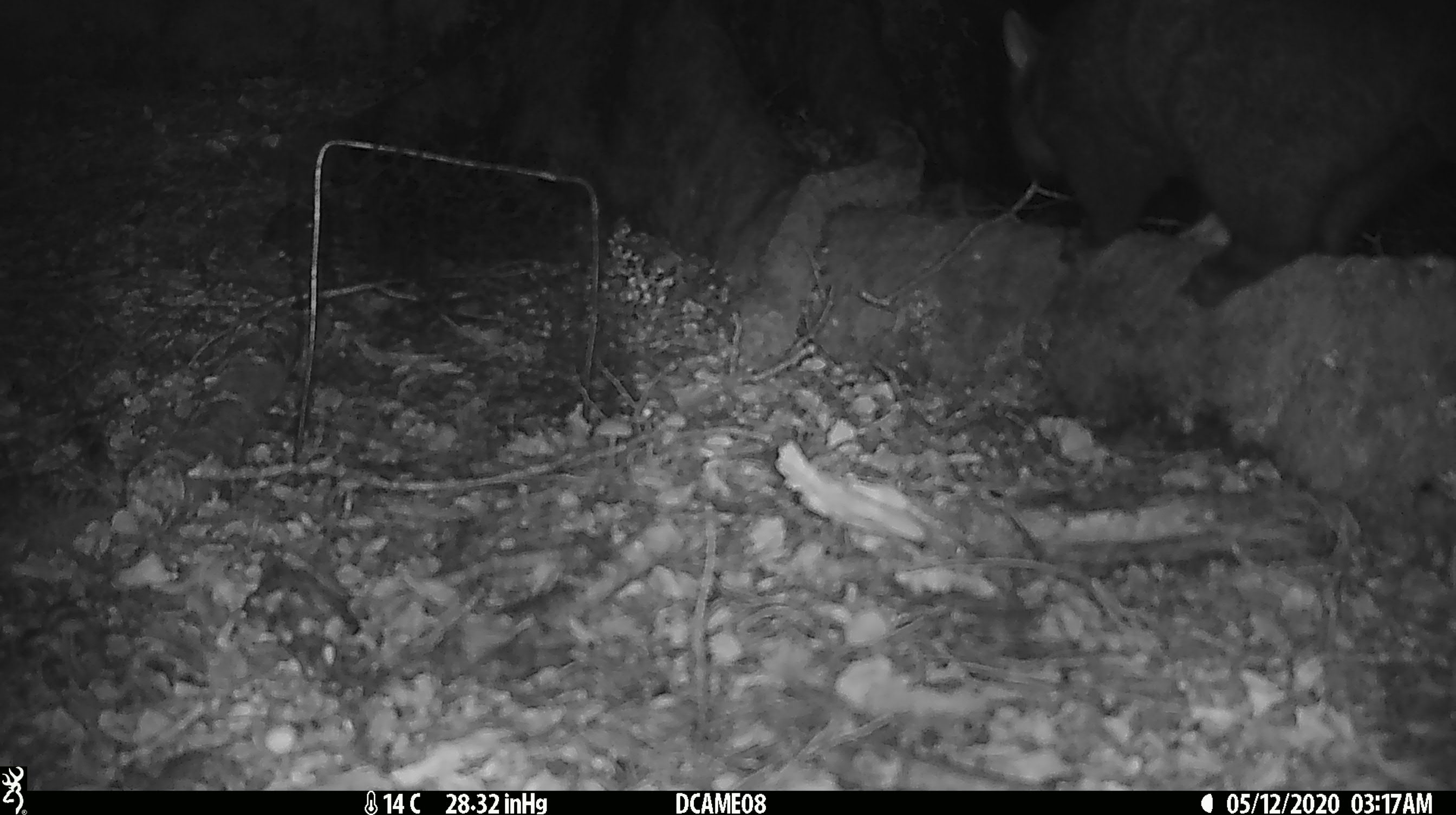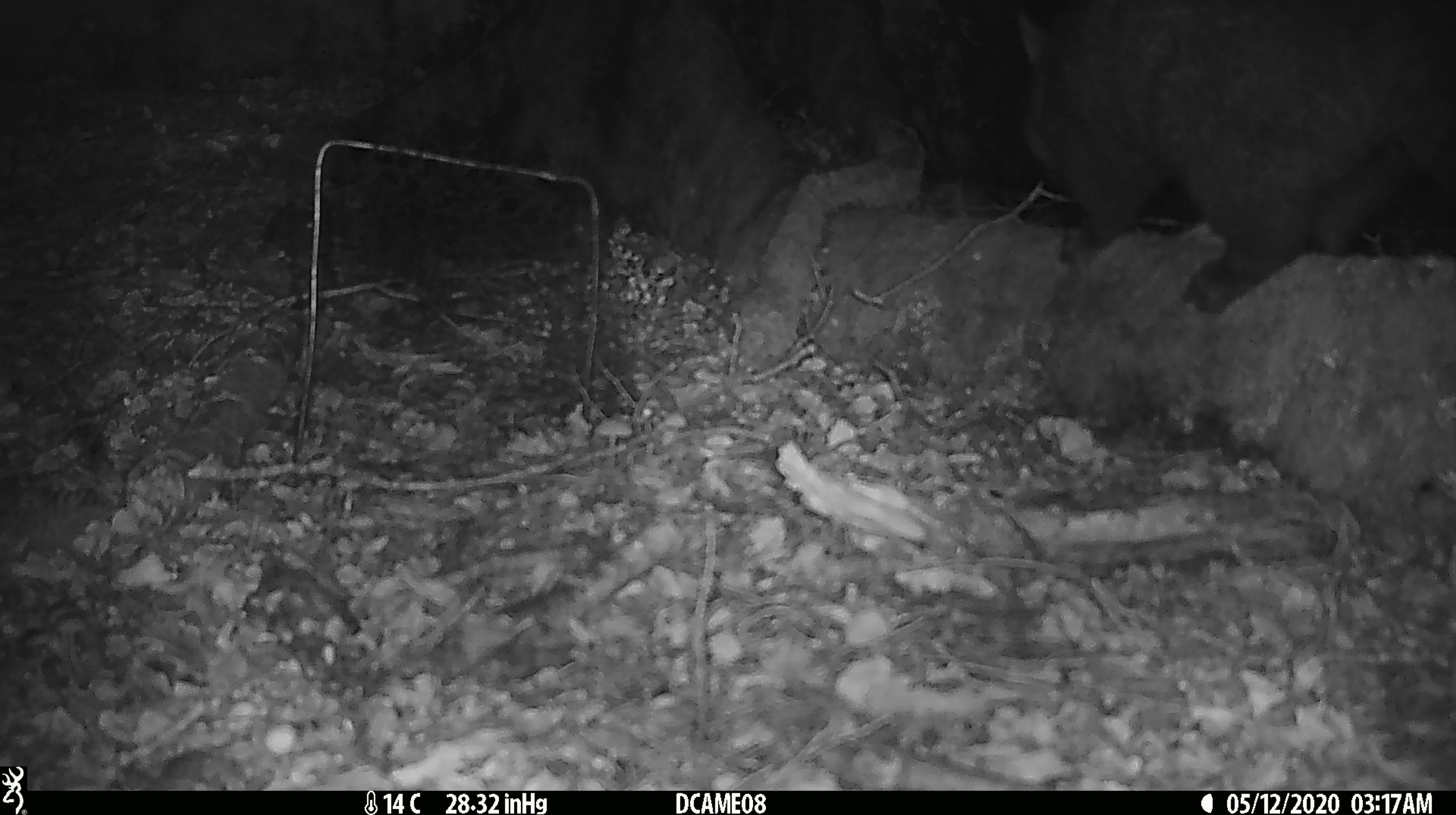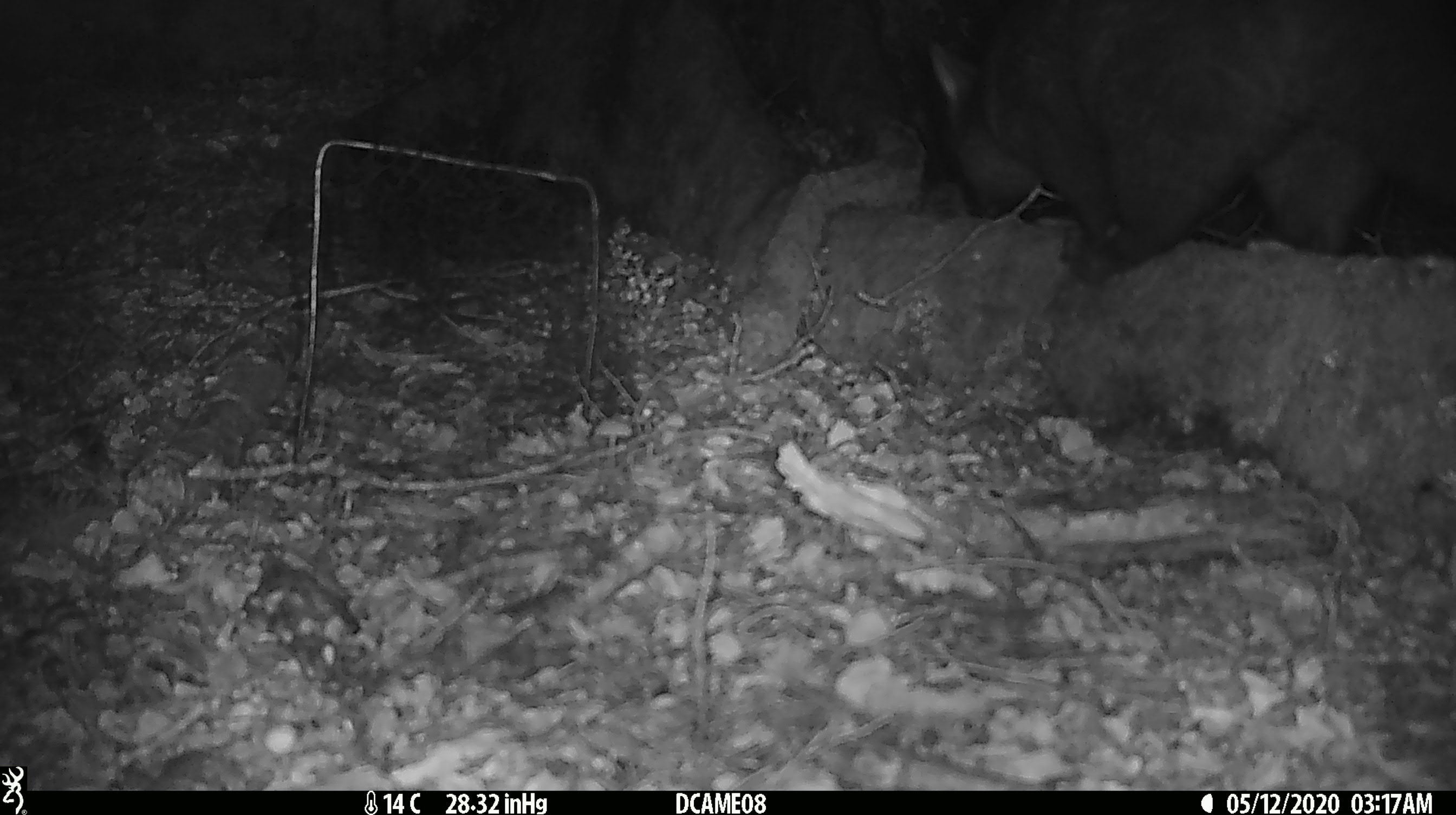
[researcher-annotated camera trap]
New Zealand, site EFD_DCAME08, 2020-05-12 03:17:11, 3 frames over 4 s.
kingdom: Animalia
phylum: Chordata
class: Mammalia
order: Diprotodontia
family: Phalangeridae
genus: Trichosurus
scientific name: Trichosurus vulpecula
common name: common brushtail possum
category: possum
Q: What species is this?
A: Possum (common brushtail possum) (Trichosurus vulpecula).